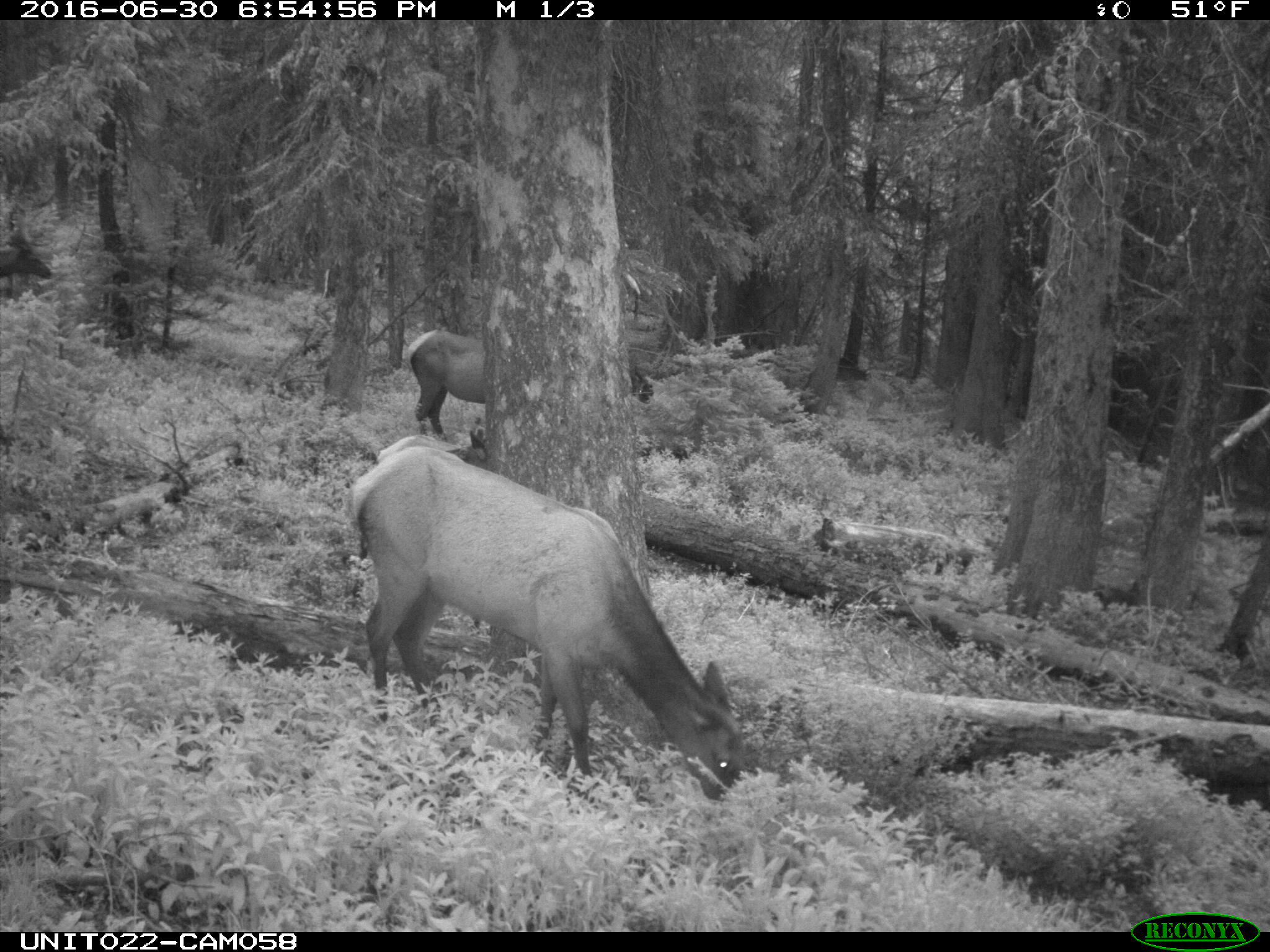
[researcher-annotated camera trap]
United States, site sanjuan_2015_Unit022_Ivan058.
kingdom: Animalia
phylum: Chordata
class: Mammalia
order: Artiodactyla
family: Cervidae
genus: Cervus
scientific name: Cervus elaphus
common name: red deer